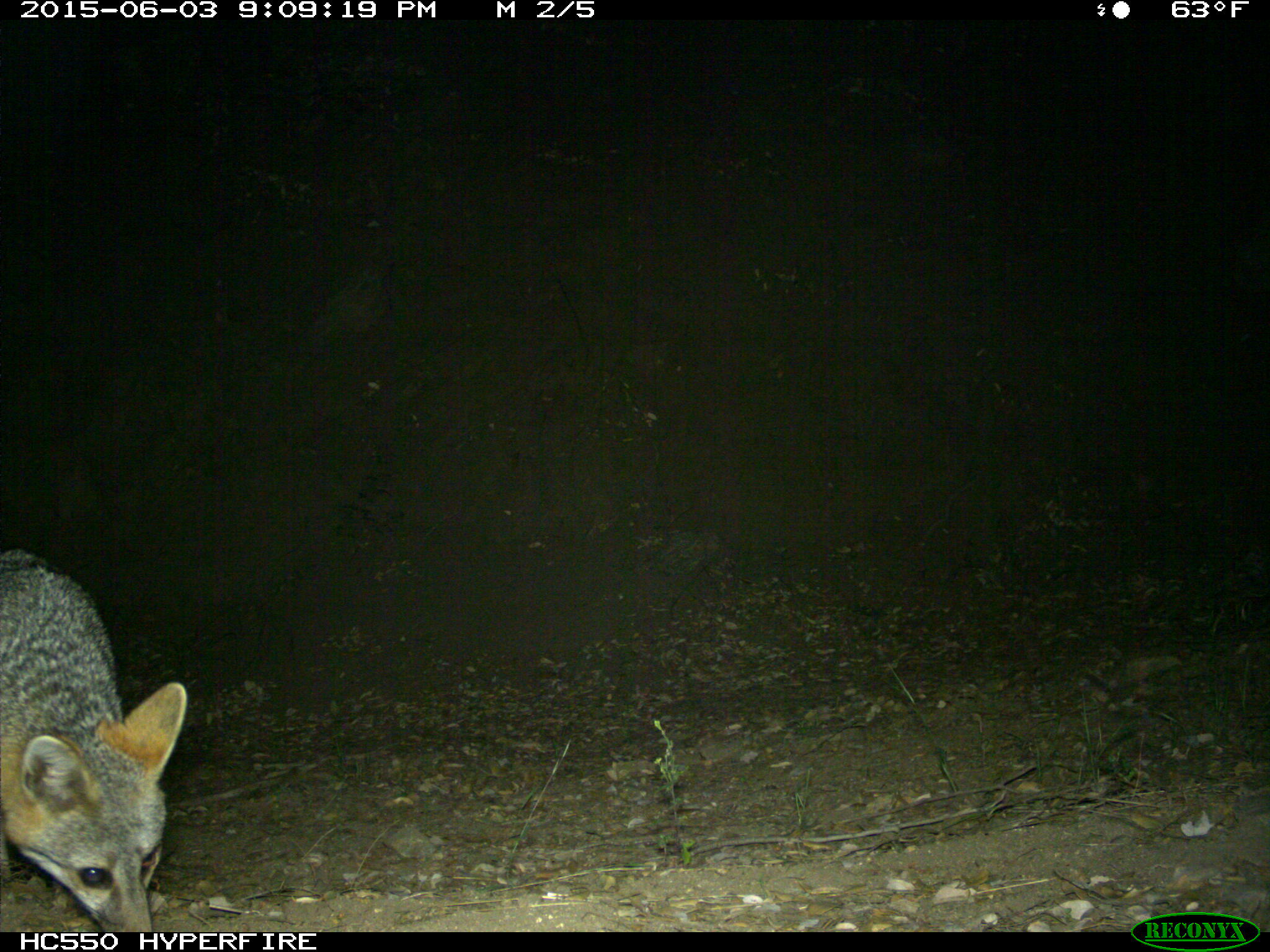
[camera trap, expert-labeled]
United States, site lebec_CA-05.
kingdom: Animalia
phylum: Chordata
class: Mammalia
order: Carnivora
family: Canidae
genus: Urocyon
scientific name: Urocyon cinereoargenteus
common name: gray fox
Urocyon cinereoargenteus (gray fox).